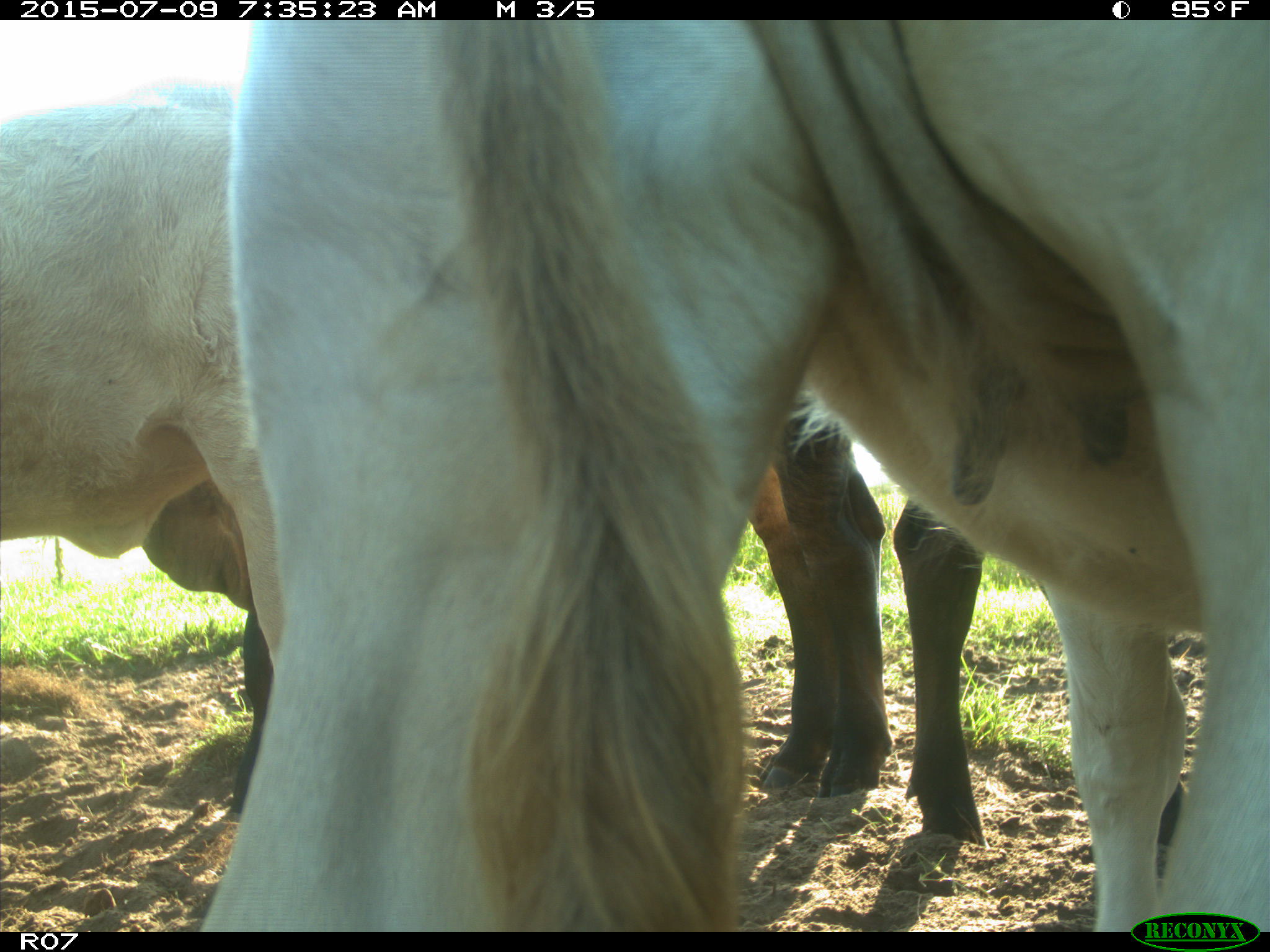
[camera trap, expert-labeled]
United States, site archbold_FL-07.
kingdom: Animalia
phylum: Chordata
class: Mammalia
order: Artiodactyla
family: Bovidae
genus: Bos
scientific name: Bos taurus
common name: domestic cow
Bos taurus (domestic cow).